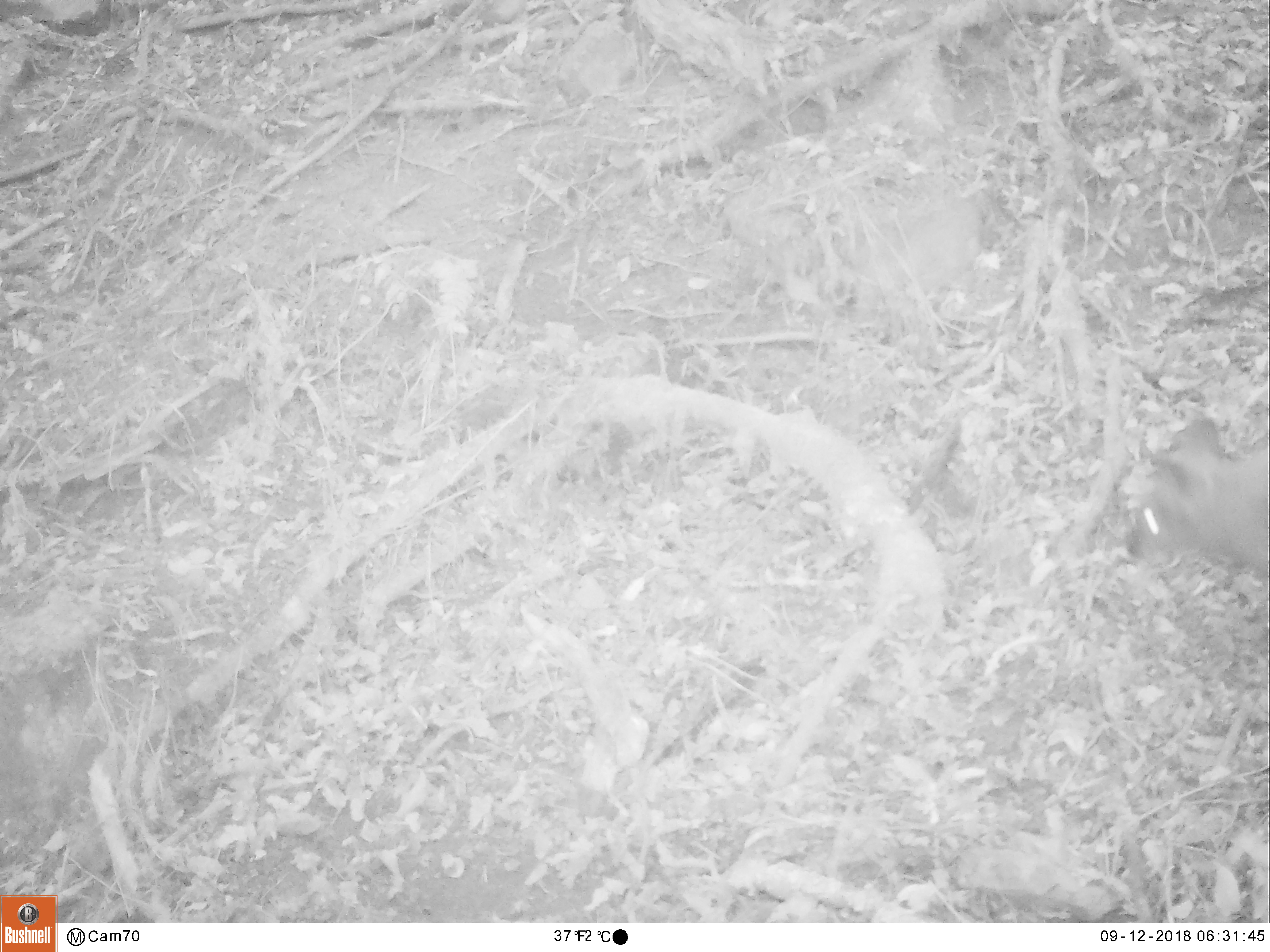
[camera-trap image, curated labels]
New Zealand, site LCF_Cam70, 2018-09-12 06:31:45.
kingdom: Animalia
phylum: Chordata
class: Mammalia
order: Diprotodontia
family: Macropodidae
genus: Notamacropus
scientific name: Notamacropus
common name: wallaby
Wallaby (Notamacropus).